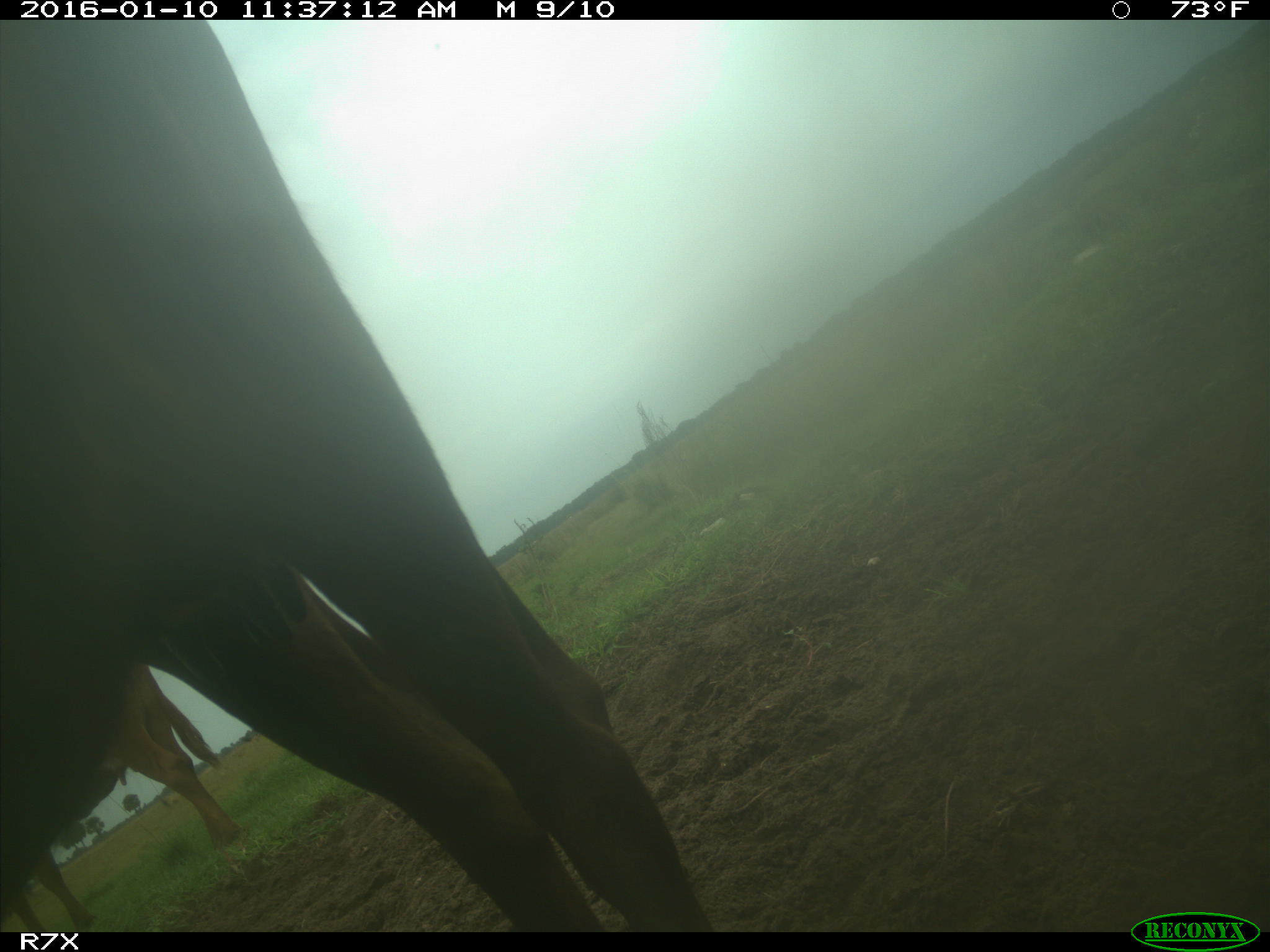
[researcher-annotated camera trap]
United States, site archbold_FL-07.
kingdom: Animalia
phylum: Chordata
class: Mammalia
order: Artiodactyla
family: Bovidae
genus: Bos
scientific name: Bos taurus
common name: domestic cow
Bos taurus (domestic cow).